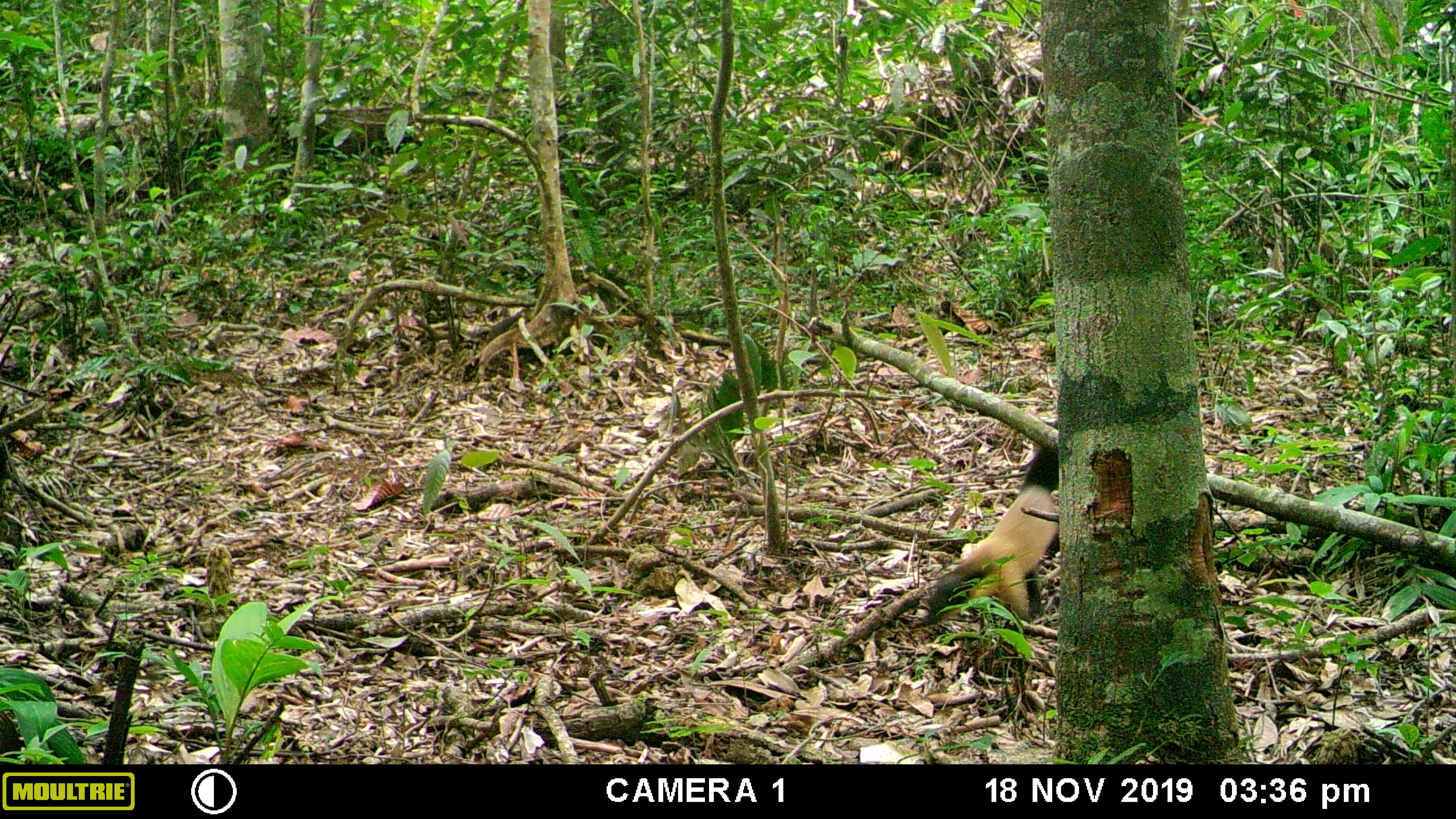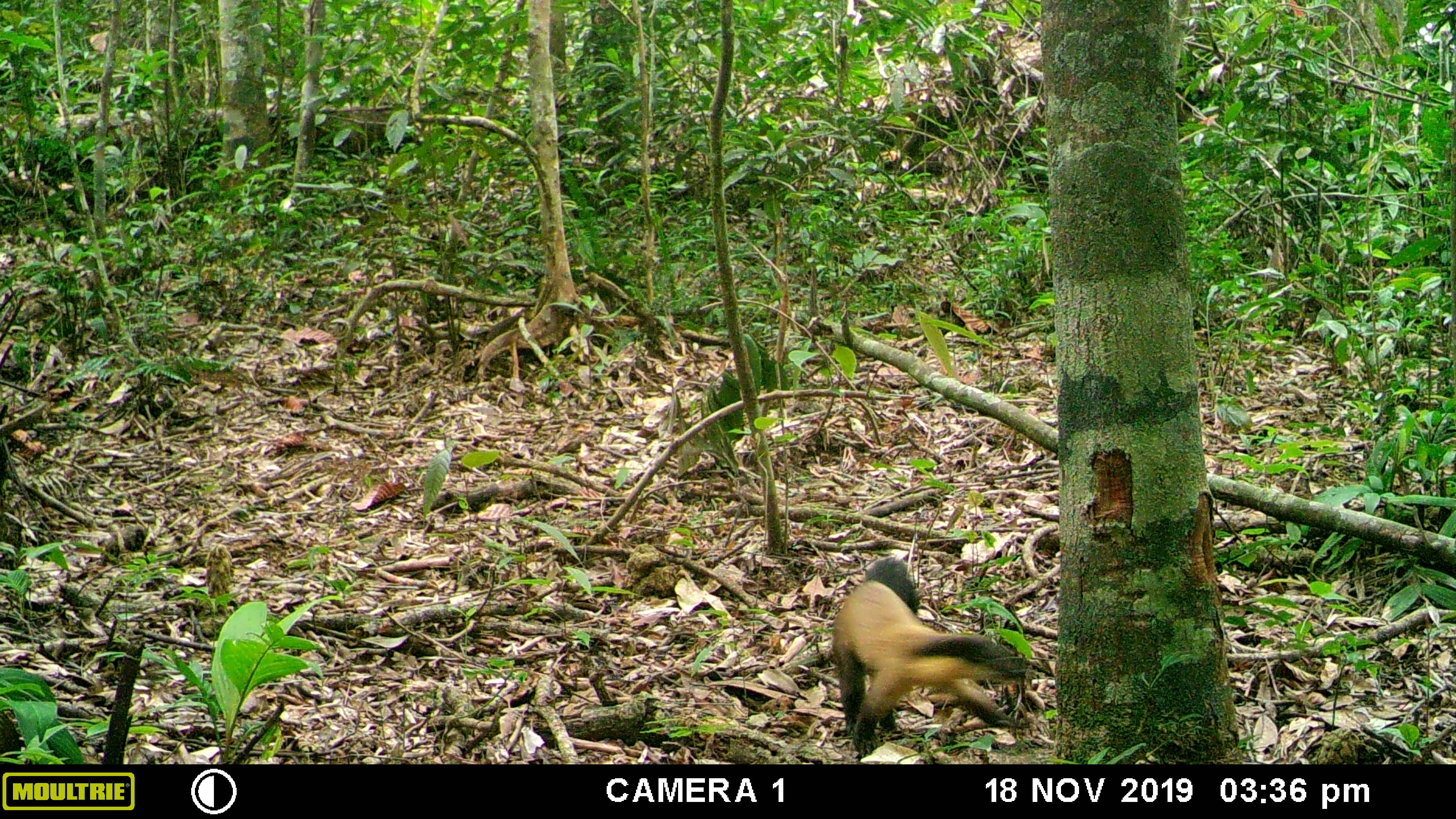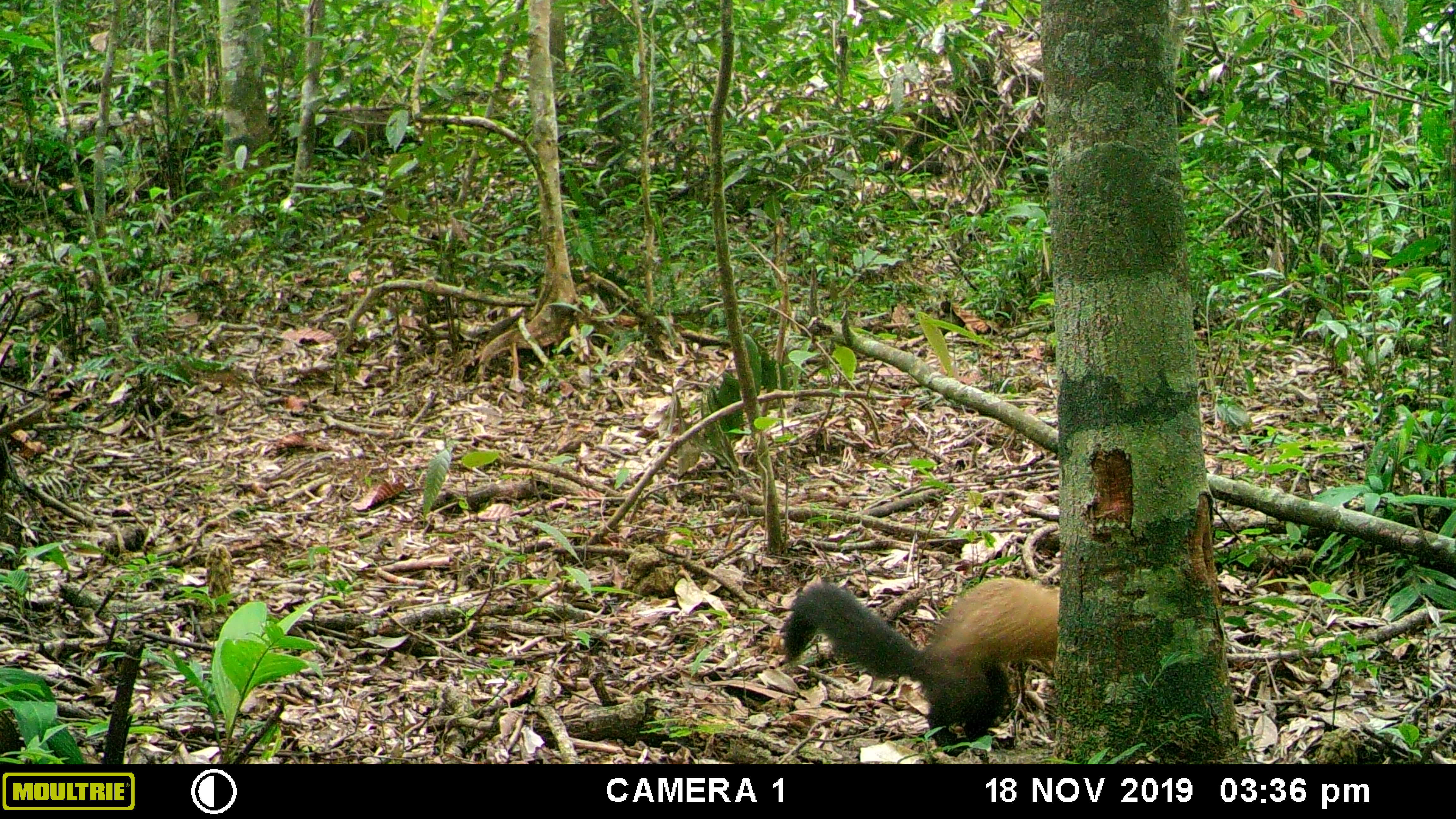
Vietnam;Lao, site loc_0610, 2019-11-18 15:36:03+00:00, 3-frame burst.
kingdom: Animalia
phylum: Chordata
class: Mammalia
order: Carnivora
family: Mustelidae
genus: Martes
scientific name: Martes flavigula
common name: yellow-throated marten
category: yellow throated marten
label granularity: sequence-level